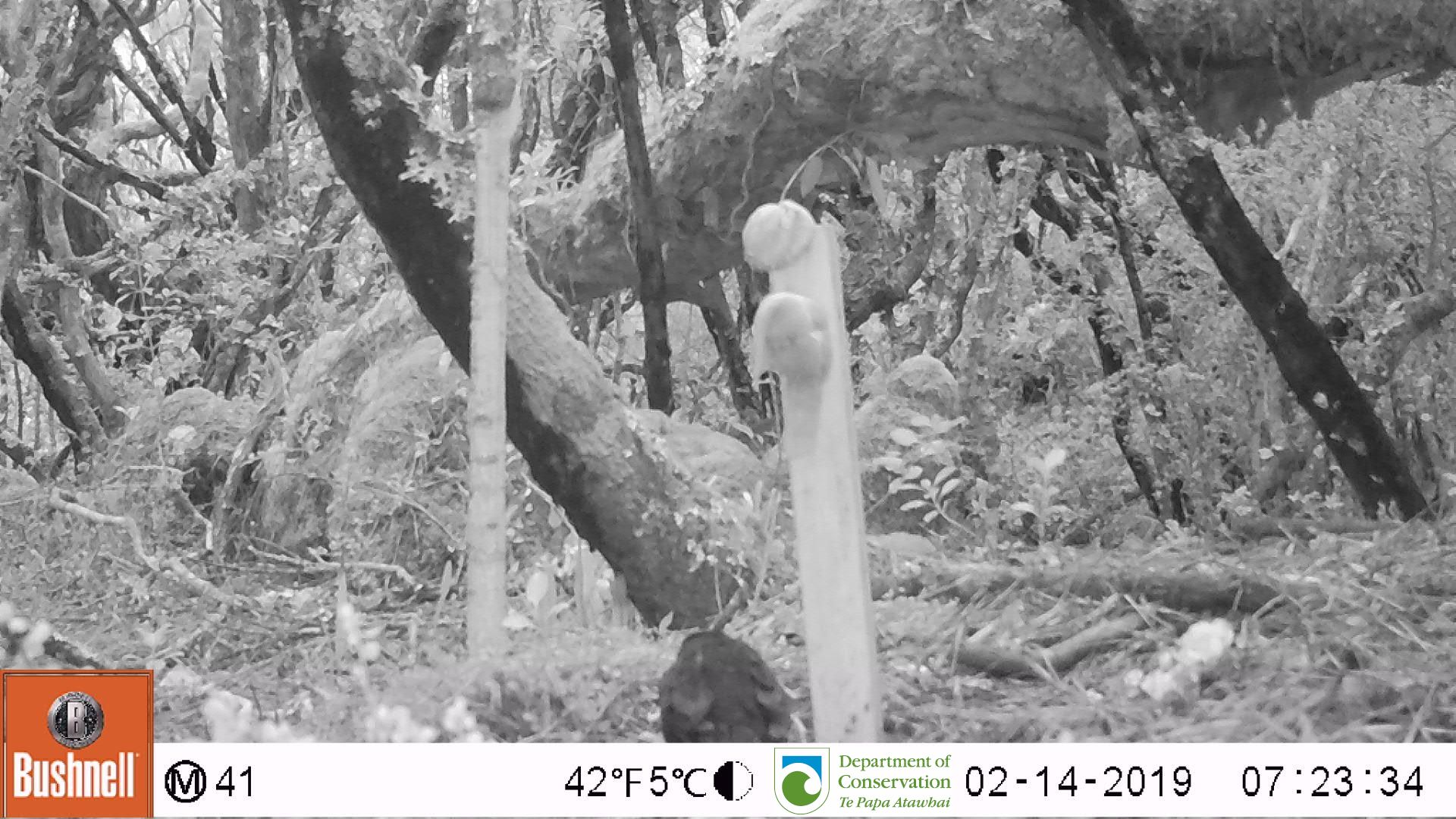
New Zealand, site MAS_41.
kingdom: Animalia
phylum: Chordata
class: Aves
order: Passeriformes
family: Turdidae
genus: Turdus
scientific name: Turdus merula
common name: eurasian blackbird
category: blackbird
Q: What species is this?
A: Blackbird (eurasian blackbird) (Turdus merula).